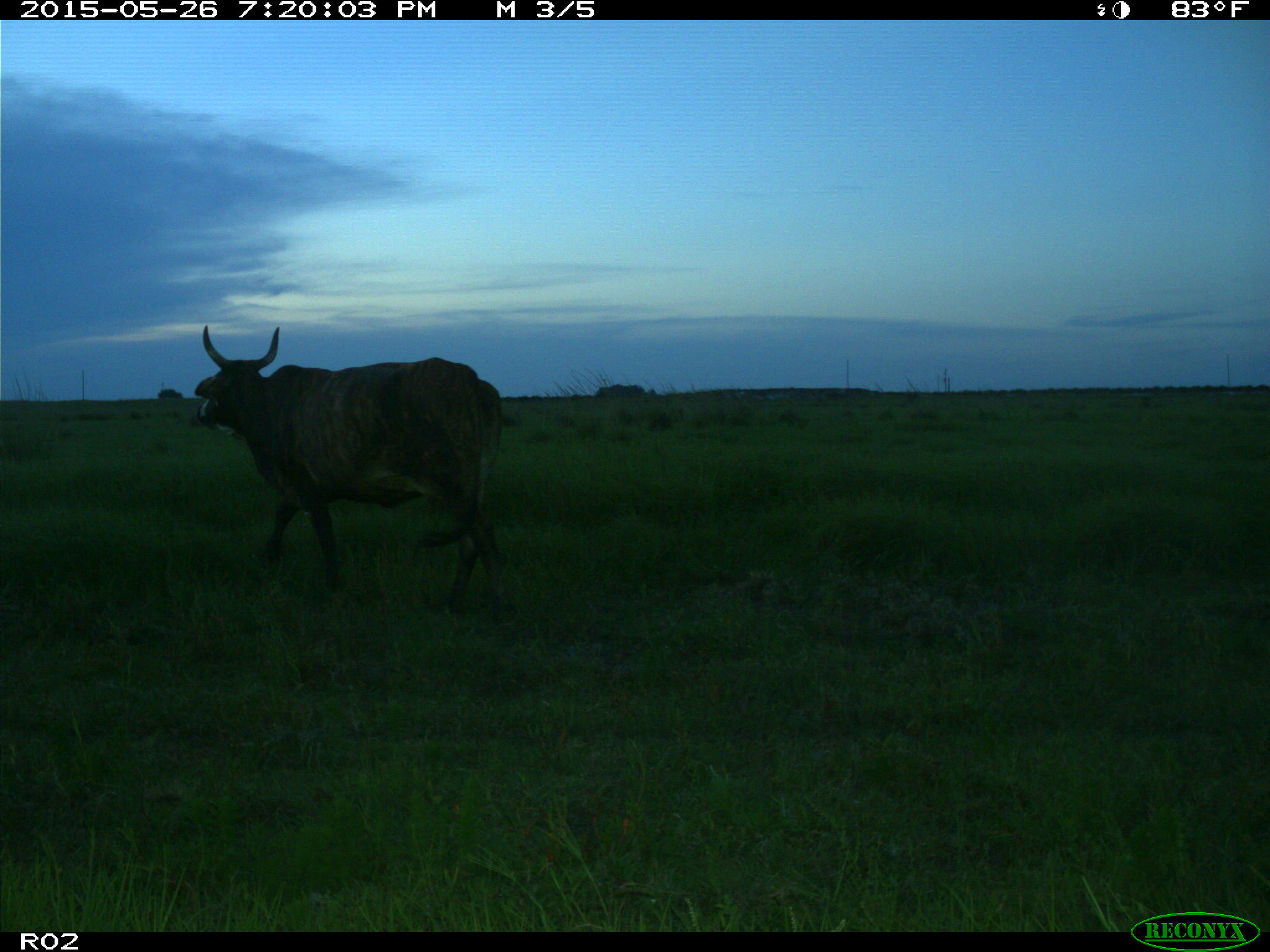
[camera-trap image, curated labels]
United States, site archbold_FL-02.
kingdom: Animalia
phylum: Chordata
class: Mammalia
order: Artiodactyla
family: Bovidae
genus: Bos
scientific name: Bos taurus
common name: domestic cow